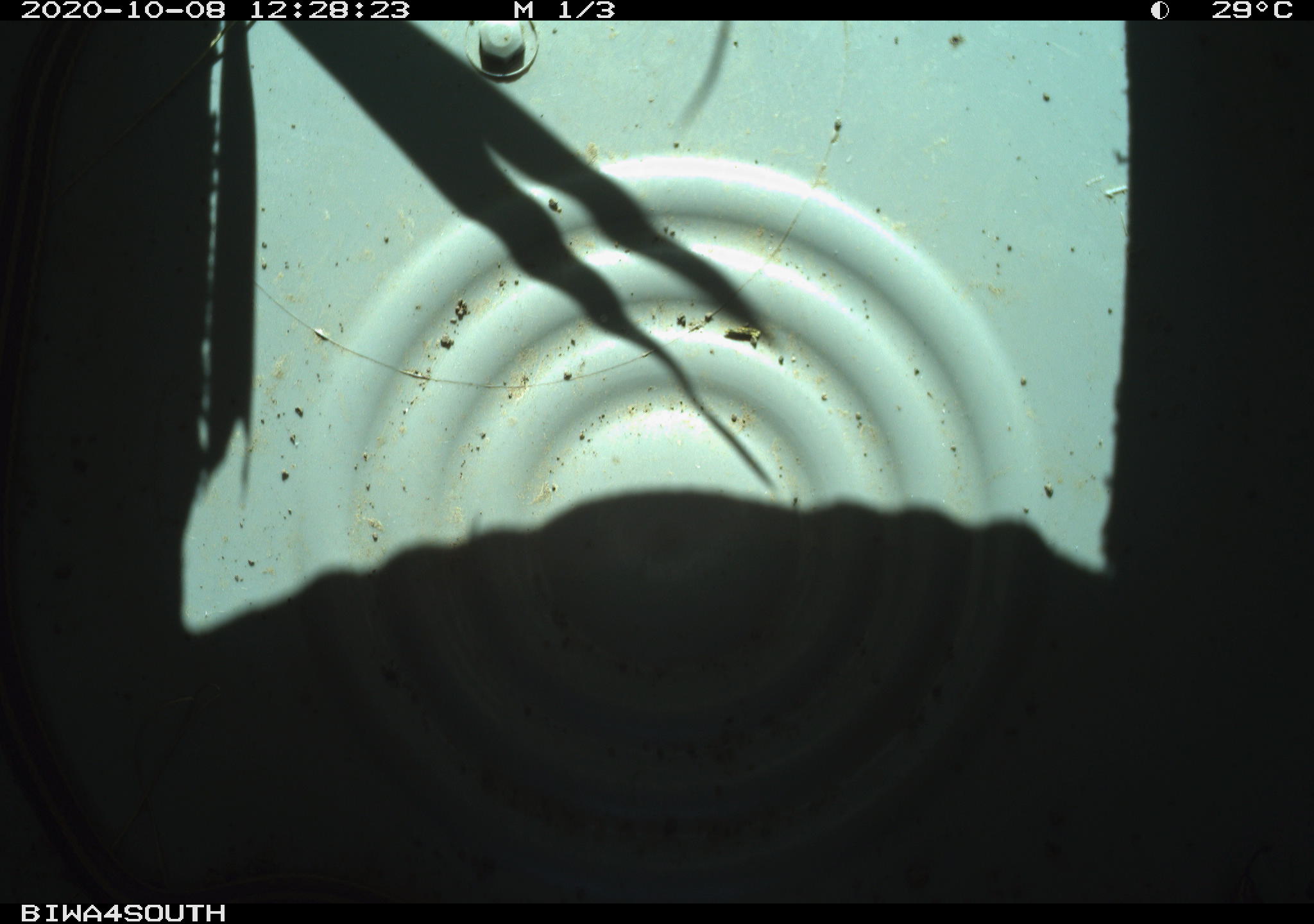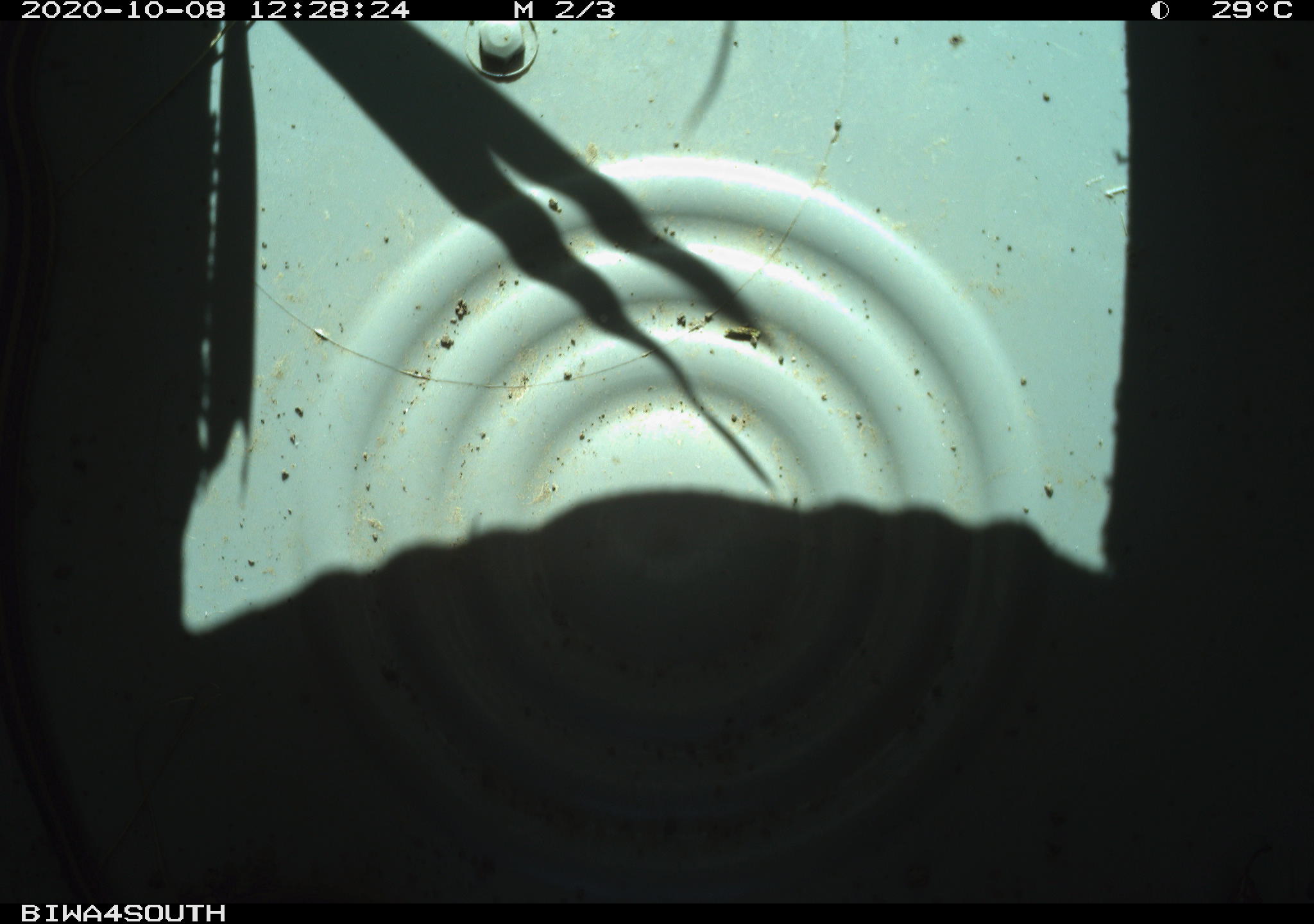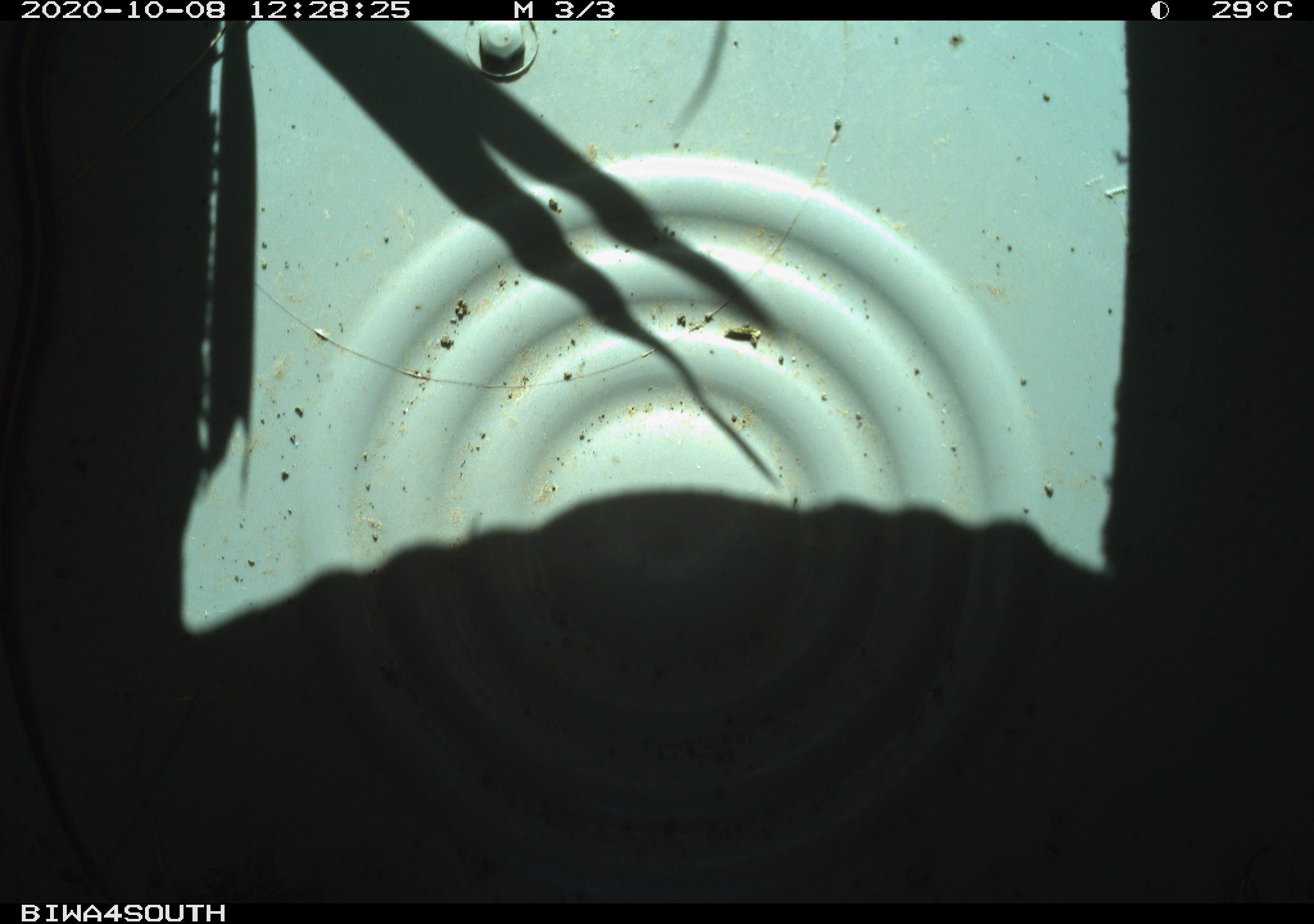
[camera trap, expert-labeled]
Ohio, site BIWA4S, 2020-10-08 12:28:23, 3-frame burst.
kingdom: Animalia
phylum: Chordata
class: Reptilia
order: Squamata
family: Colubridae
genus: Thamnophis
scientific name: Thamnophis sirtalis sirtalis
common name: eastern gartersnake